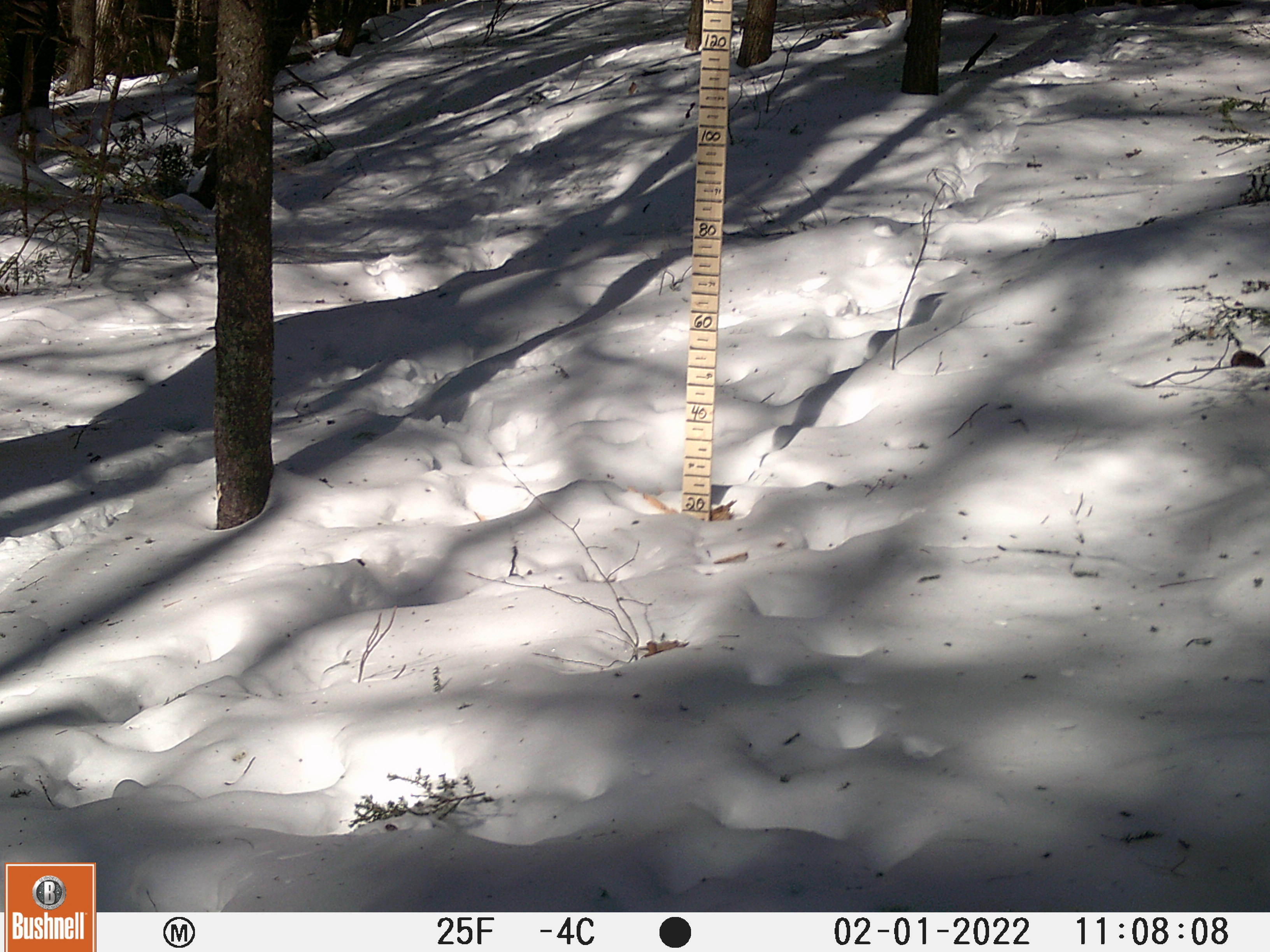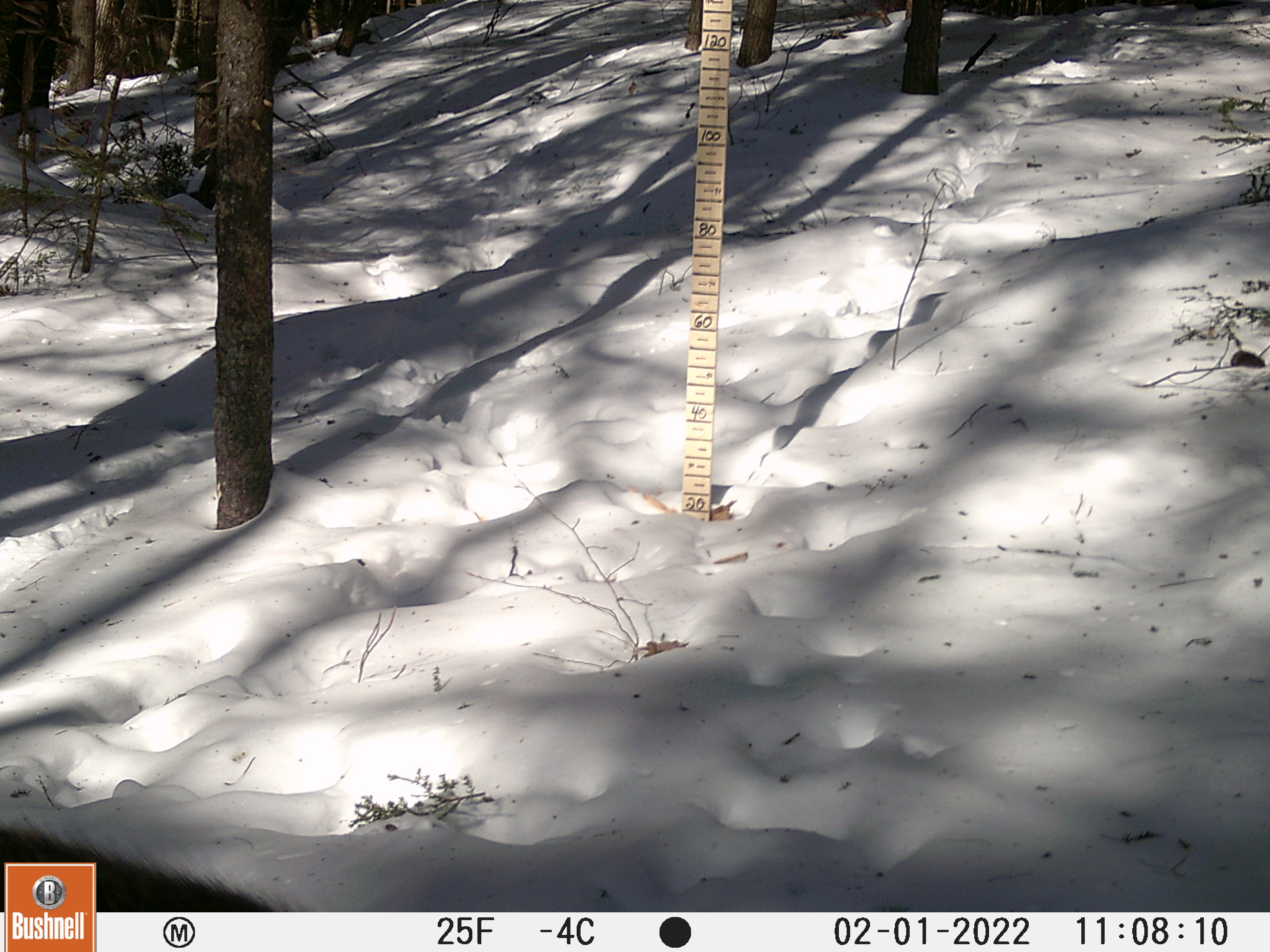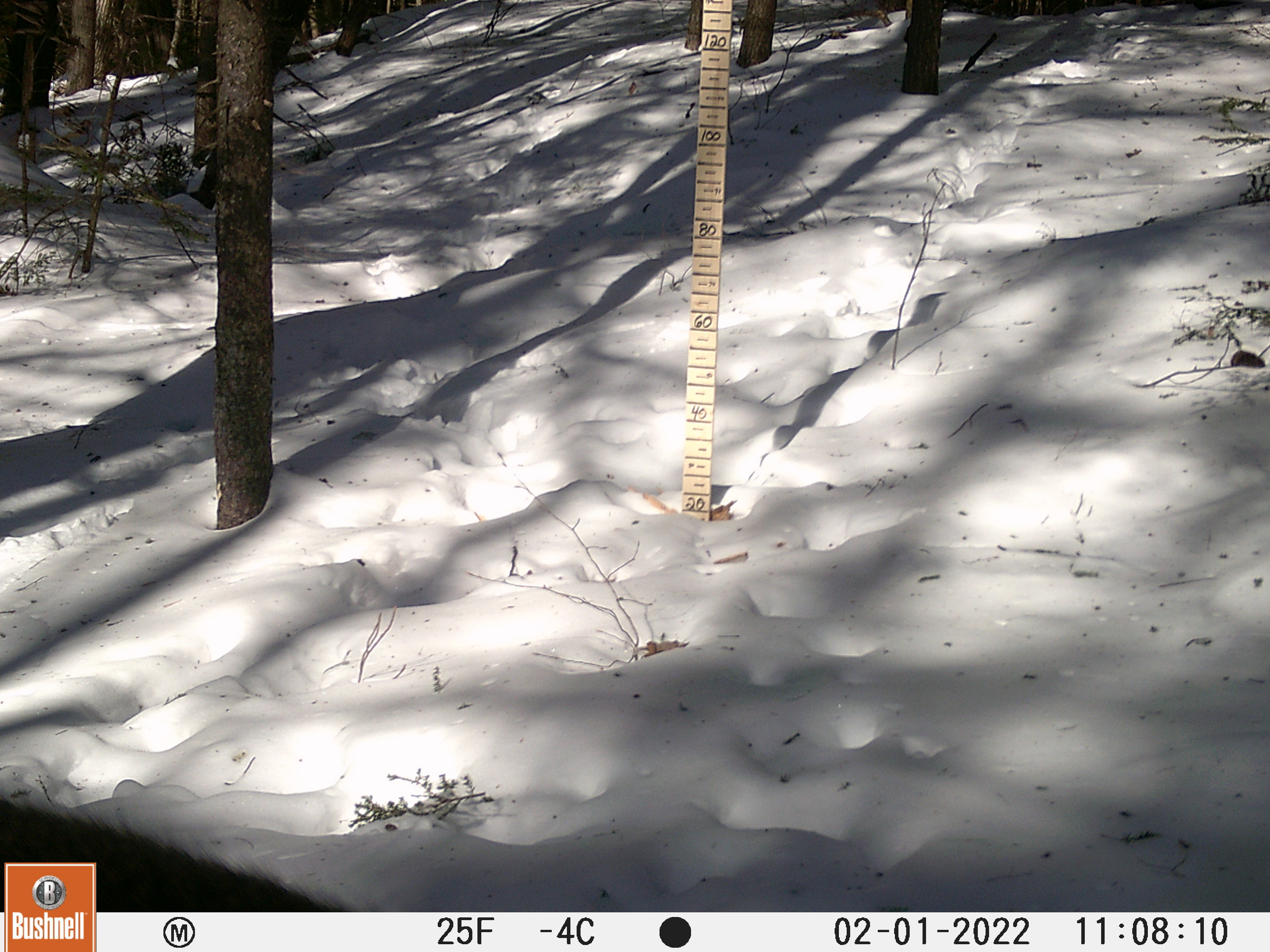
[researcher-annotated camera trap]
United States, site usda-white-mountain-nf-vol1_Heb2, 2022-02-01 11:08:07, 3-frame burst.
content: unidentified animal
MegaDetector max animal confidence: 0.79